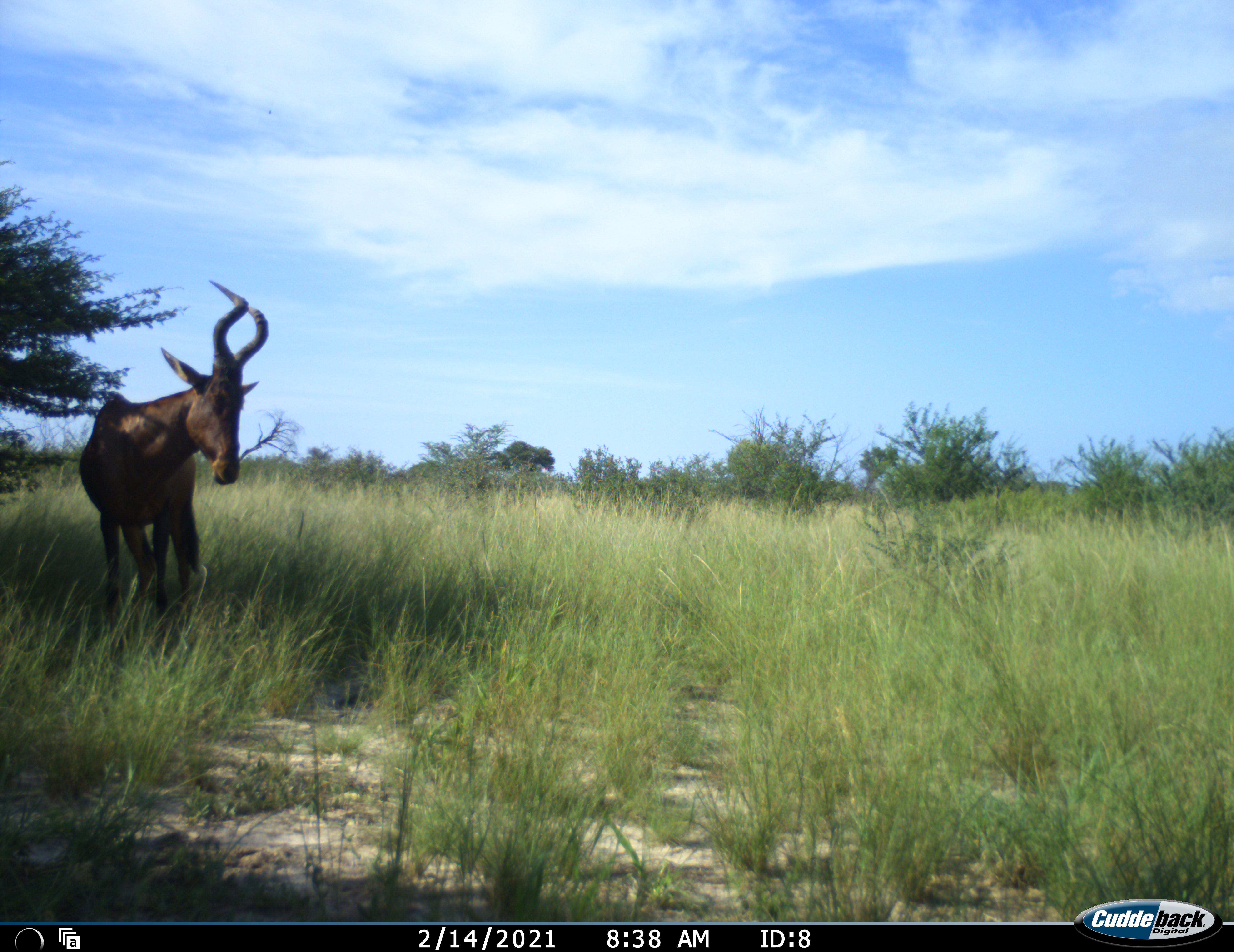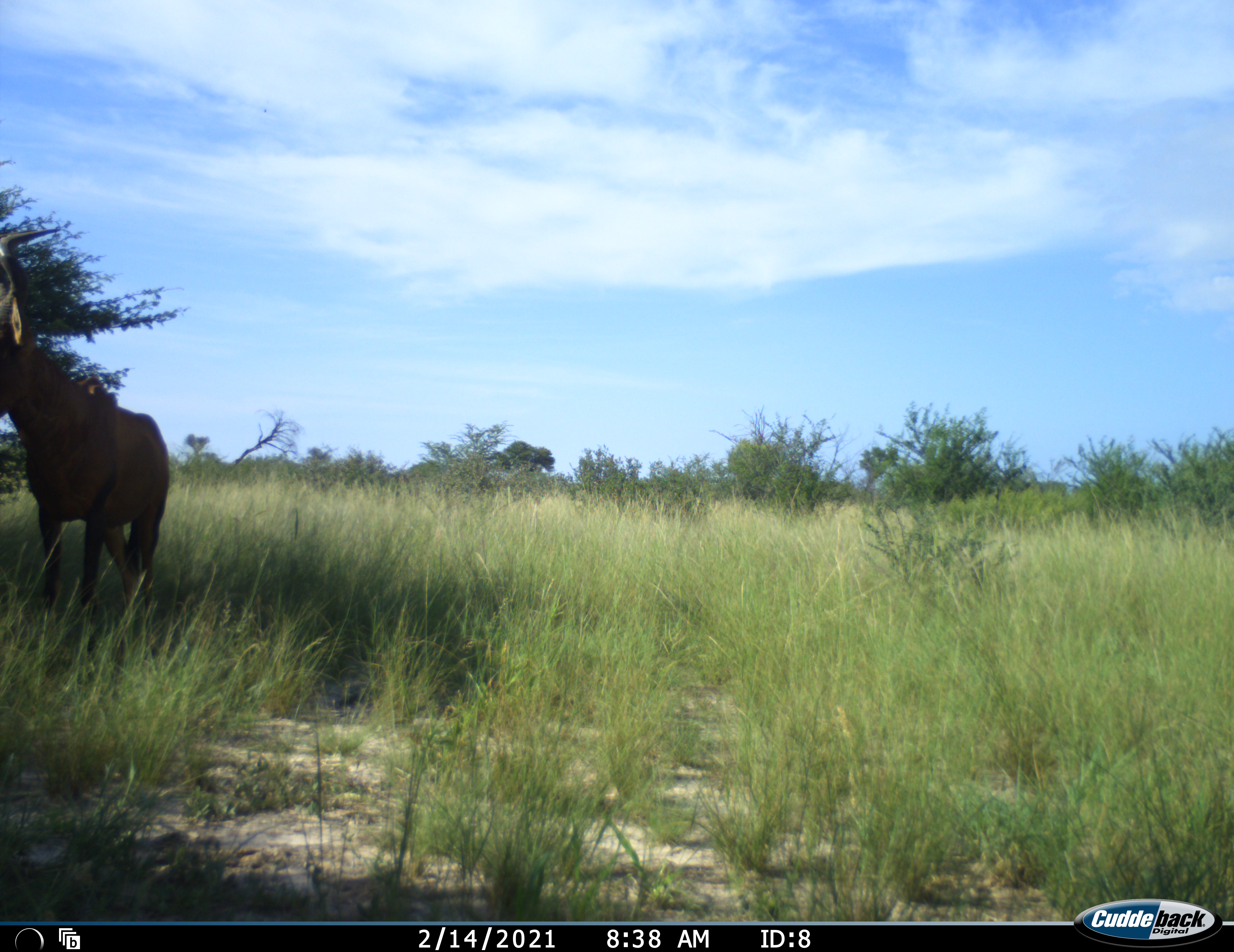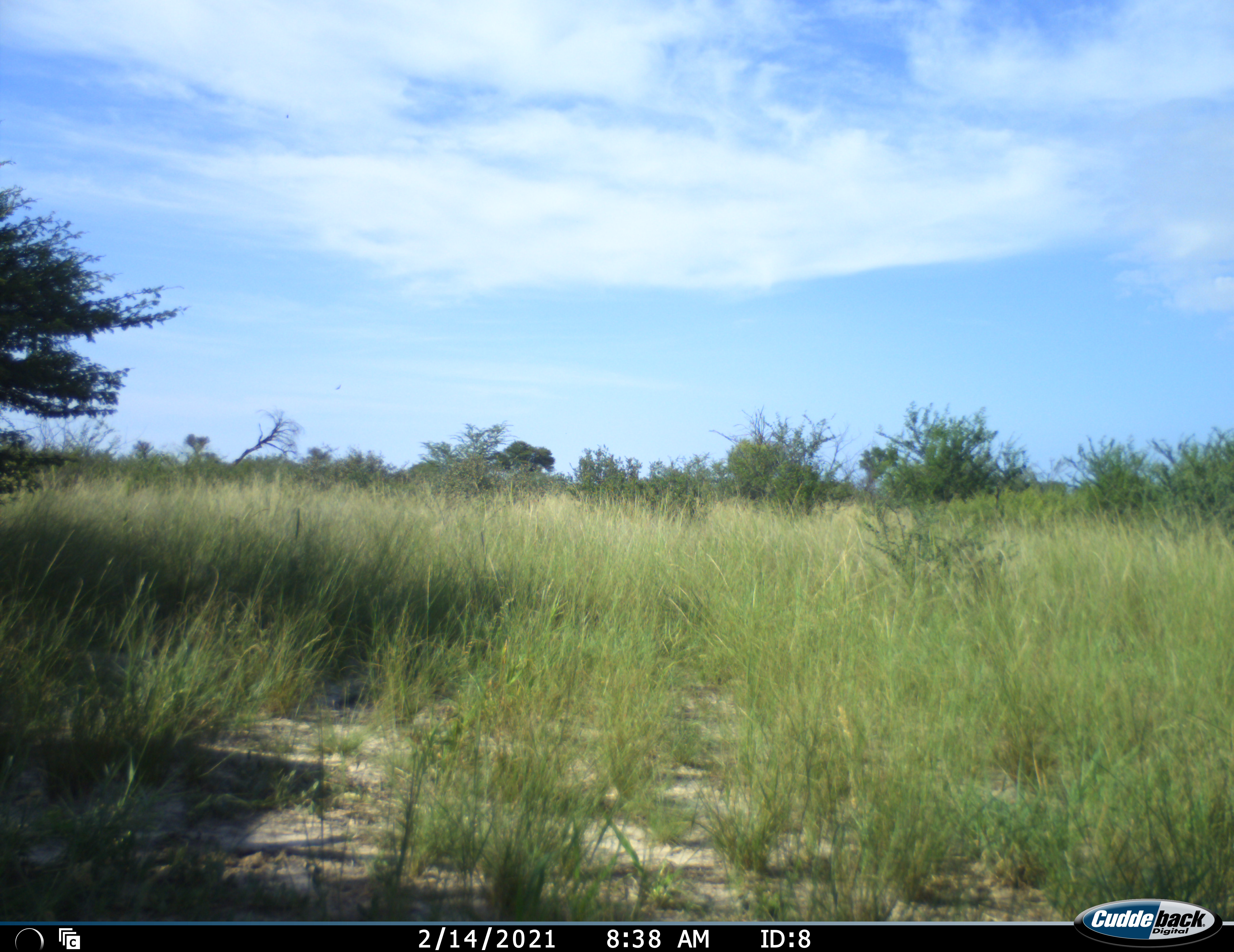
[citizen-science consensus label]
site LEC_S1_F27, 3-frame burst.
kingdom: Animalia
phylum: Chordata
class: Mammalia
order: Artiodactyla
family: Bovidae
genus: Alcelaphus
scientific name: Alcelaphus buselaphus caama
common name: red hartebeest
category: hartebeestred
Hartebeestred (red hartebeest) (Alcelaphus buselaphus caama), count 1. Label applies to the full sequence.